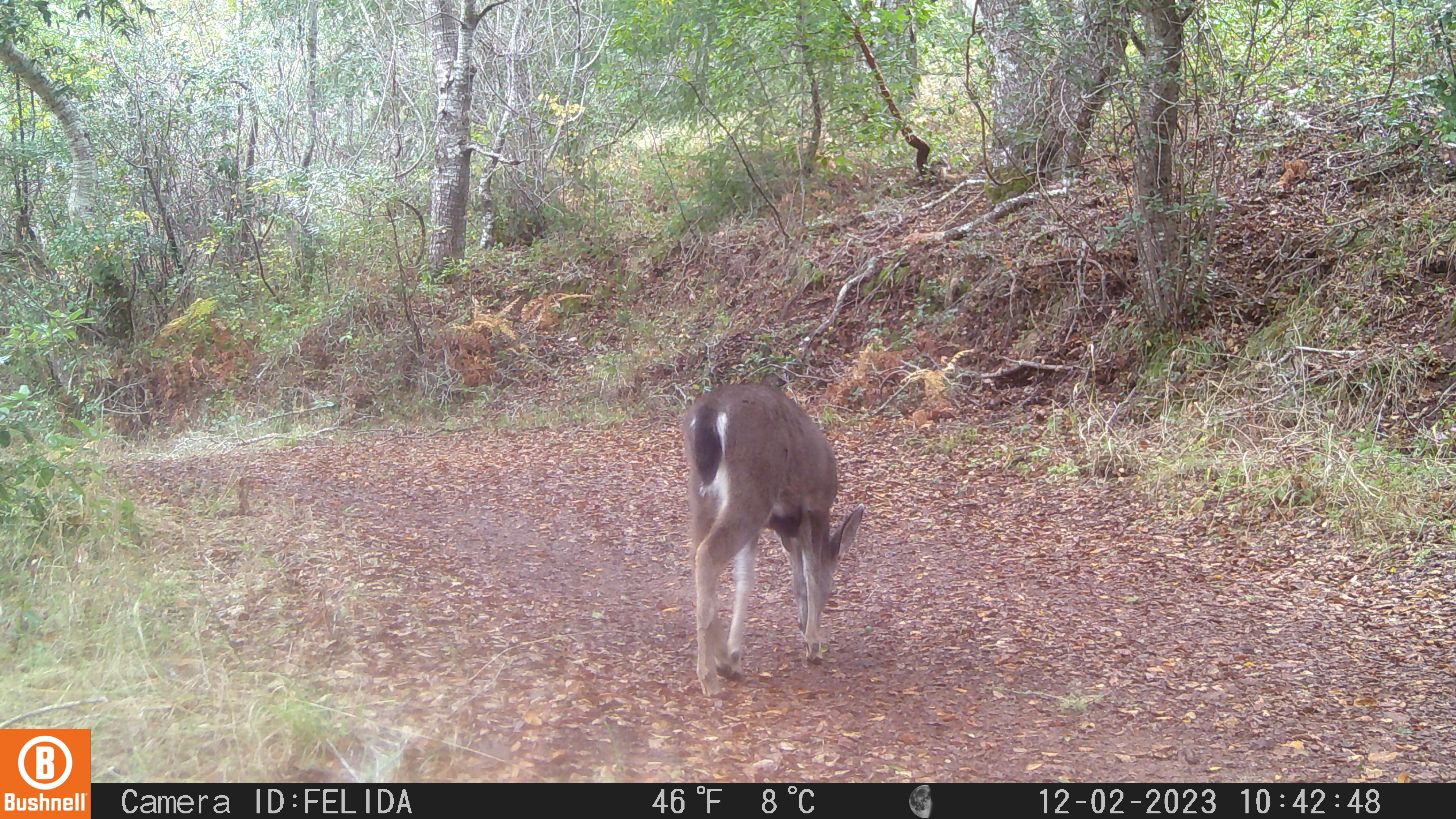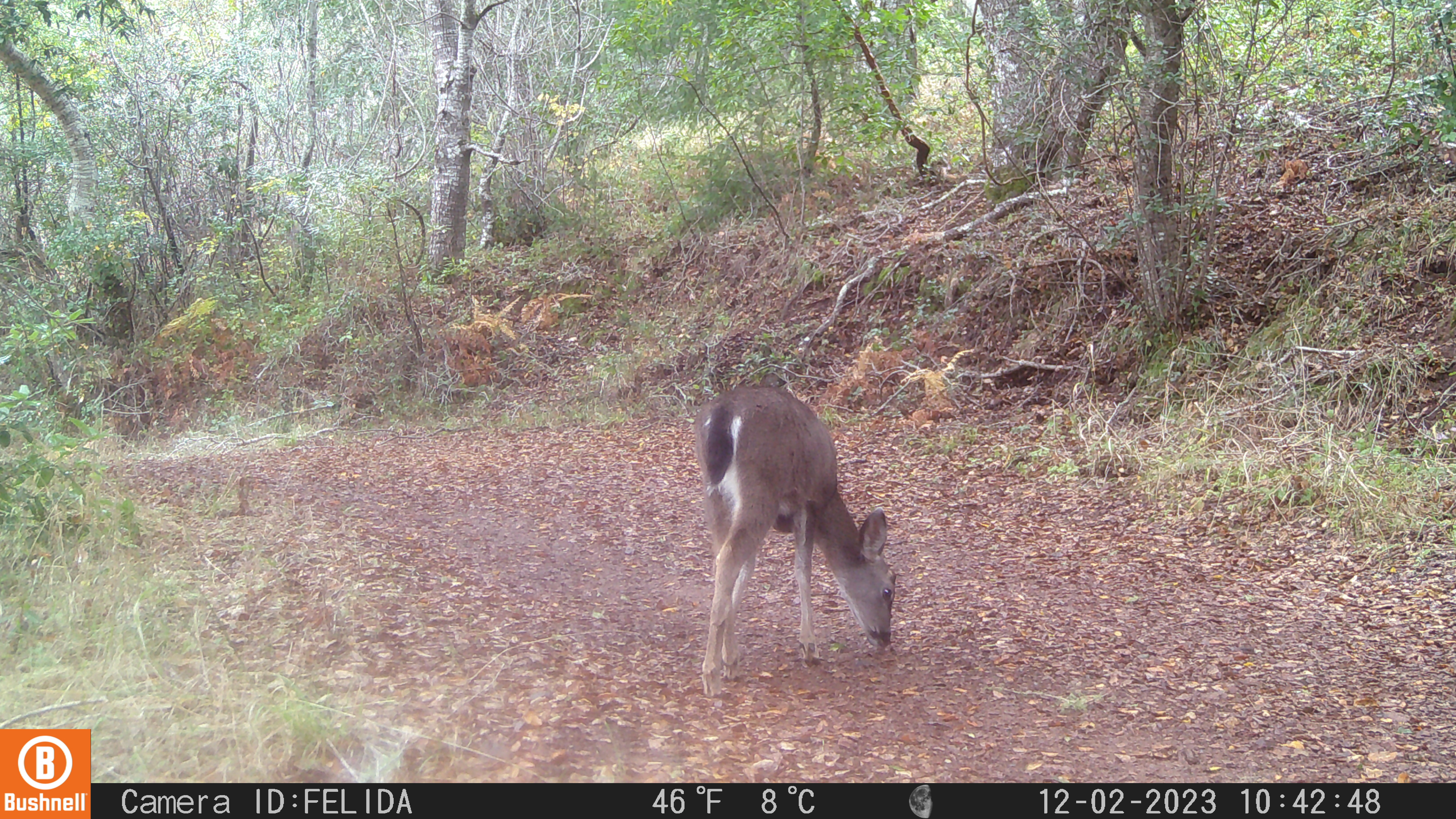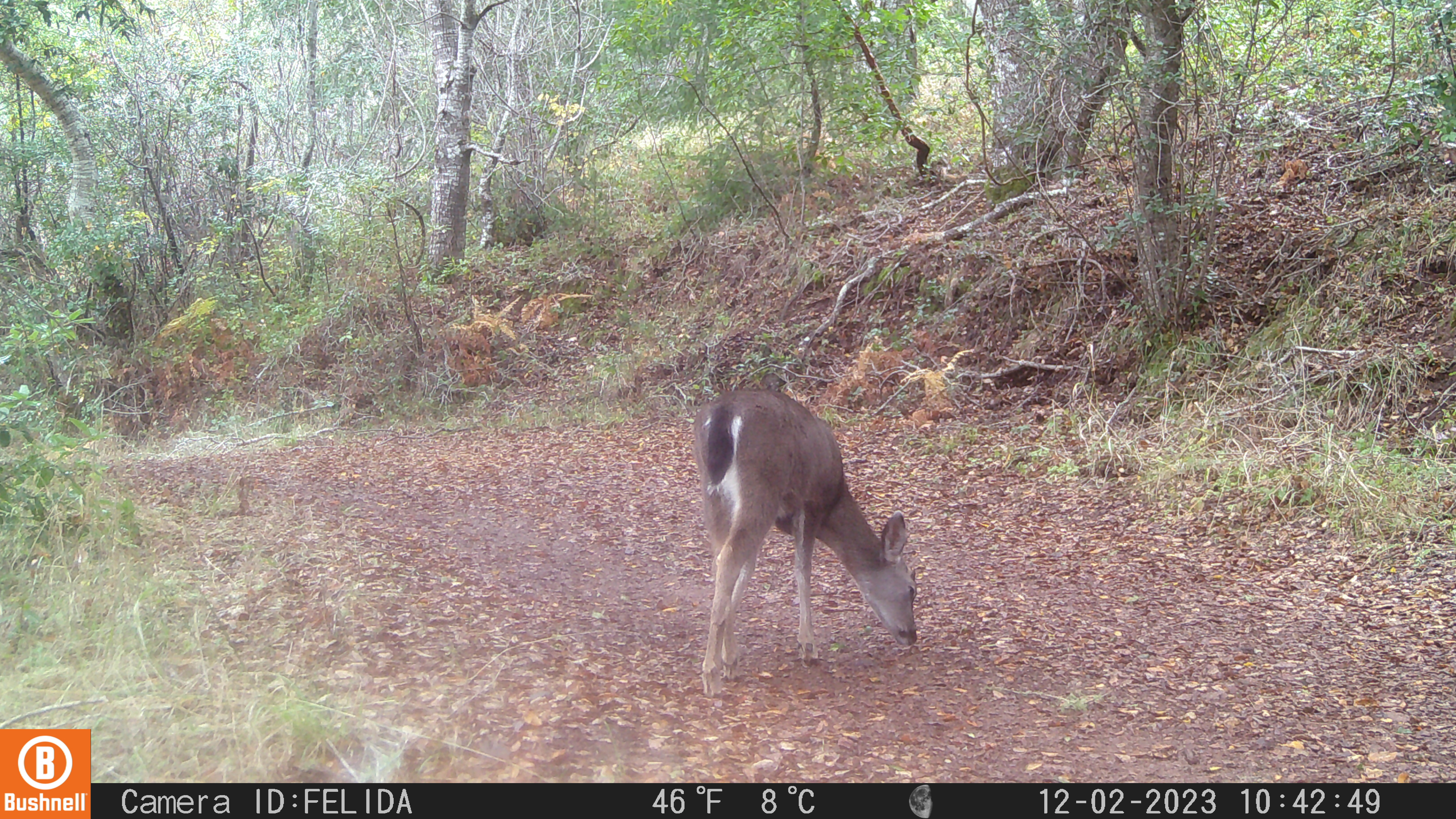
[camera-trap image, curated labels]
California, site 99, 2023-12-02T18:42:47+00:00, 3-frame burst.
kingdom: Animalia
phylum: Chordata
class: Mammalia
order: Artiodactyla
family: Cervidae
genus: Odocoileus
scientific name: Odocoileus hemionus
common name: mule deer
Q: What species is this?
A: Mule deer (Odocoileus hemionus).